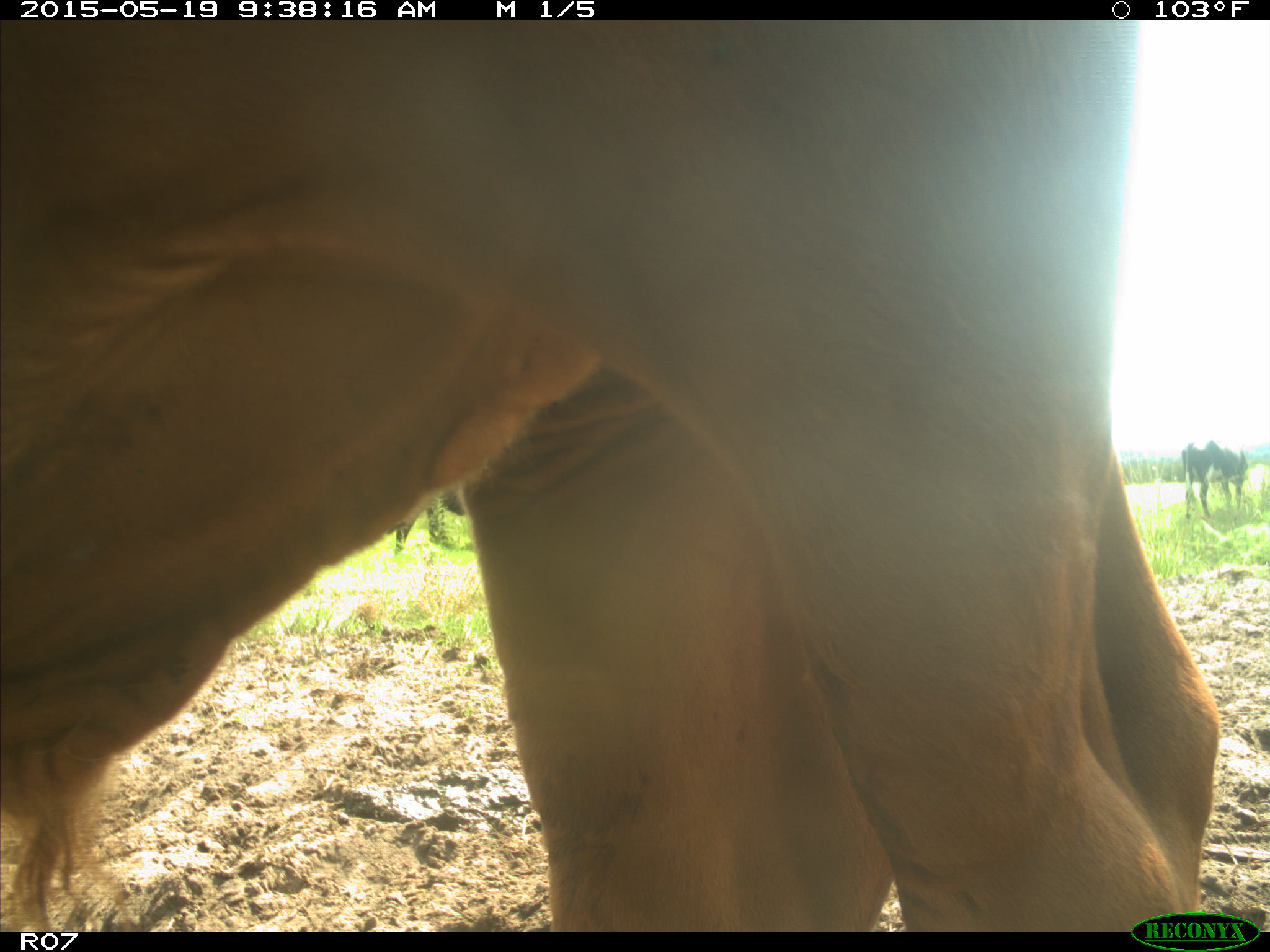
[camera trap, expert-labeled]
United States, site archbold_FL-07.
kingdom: Animalia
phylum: Chordata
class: Mammalia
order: Artiodactyla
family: Bovidae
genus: Bos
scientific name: Bos taurus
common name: domestic cow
Bos taurus (domestic cow).